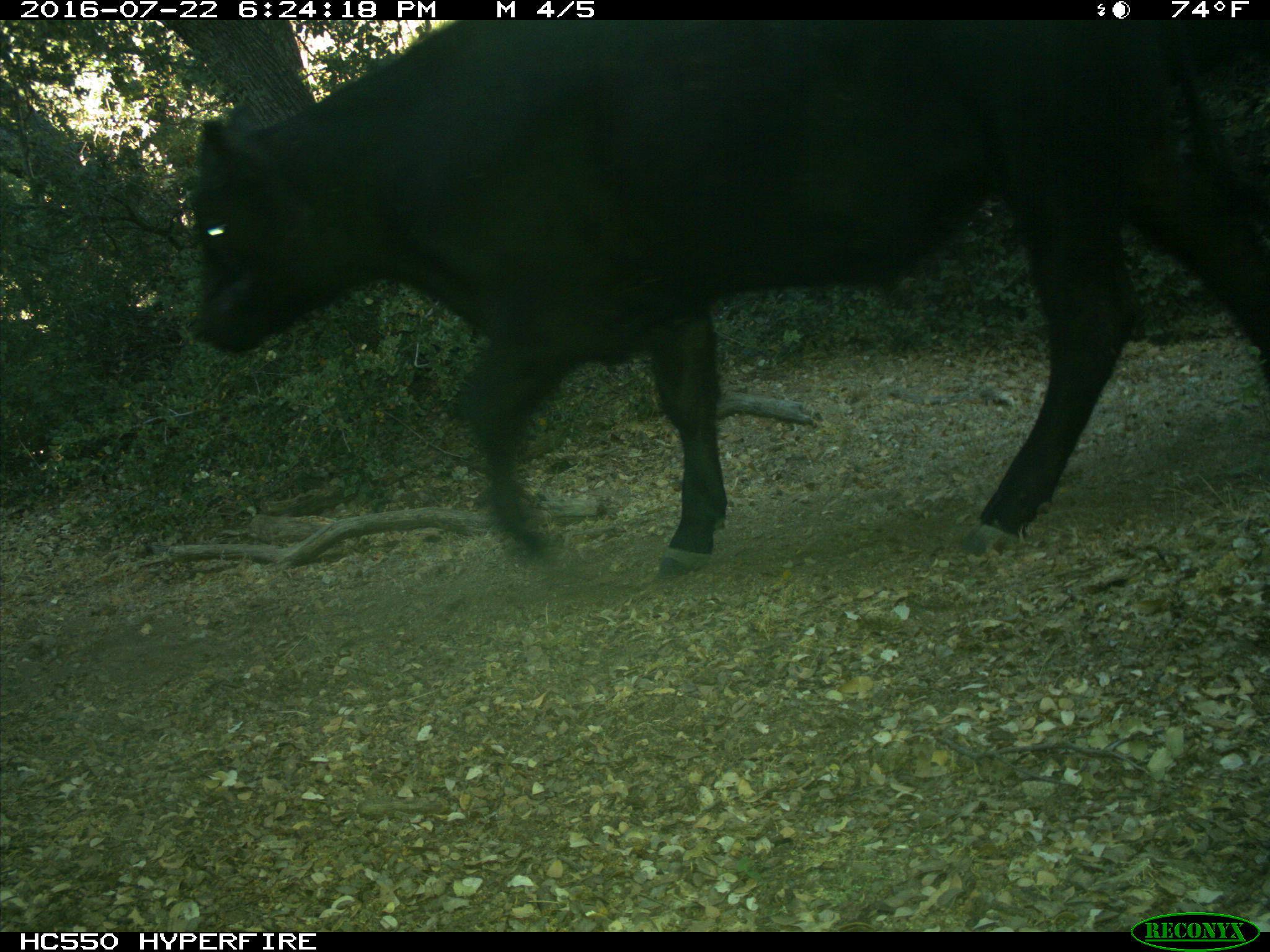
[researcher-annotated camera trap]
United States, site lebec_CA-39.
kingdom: Animalia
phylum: Chordata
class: Mammalia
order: Artiodactyla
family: Bovidae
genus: Bos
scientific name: Bos taurus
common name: domestic cow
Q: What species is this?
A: Bos taurus (domestic cow).